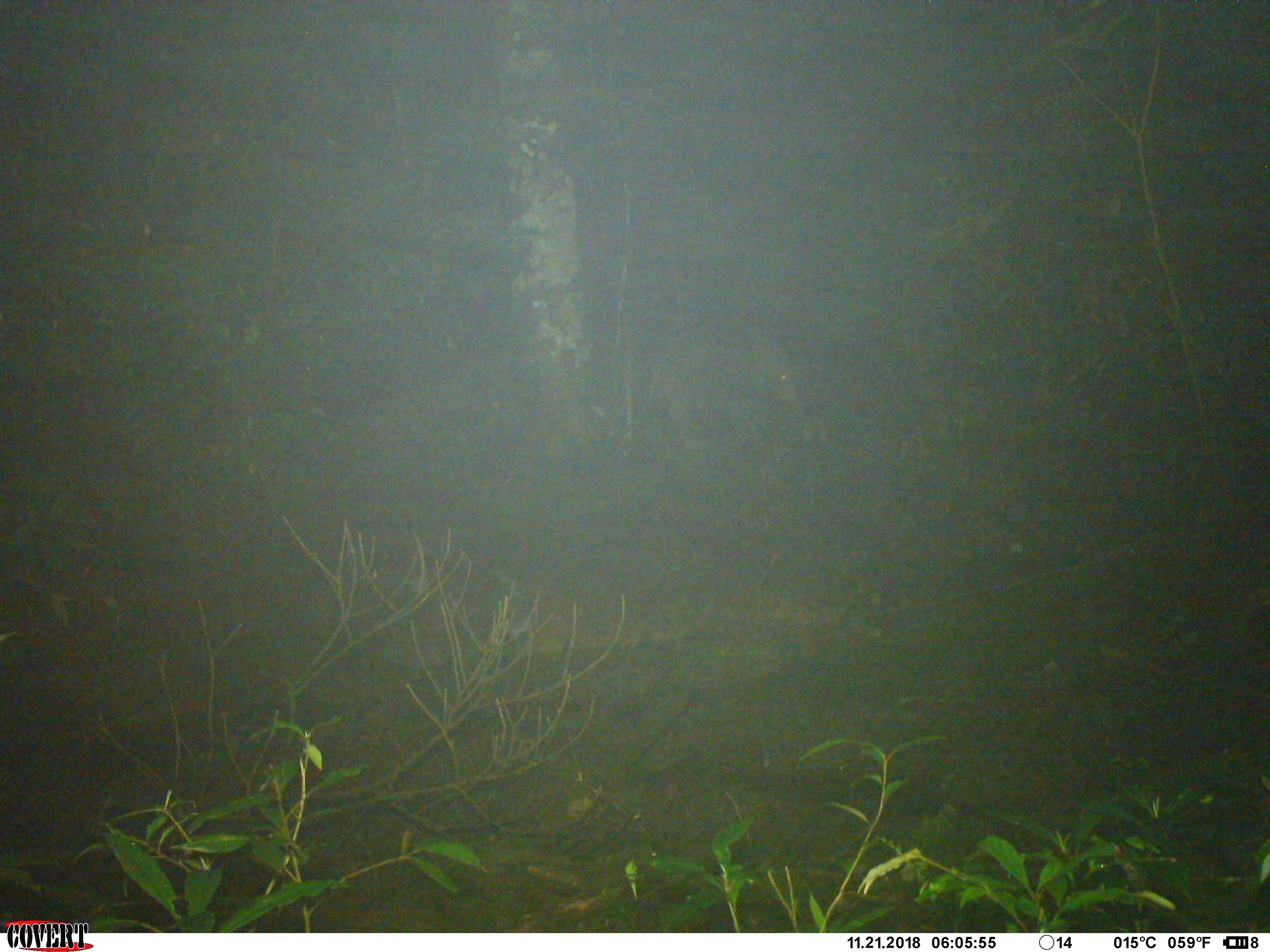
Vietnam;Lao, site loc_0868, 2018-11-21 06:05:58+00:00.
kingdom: Animalia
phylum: Chordata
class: Mammalia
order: Artiodactyla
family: Suidae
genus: Sus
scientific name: Sus scrofa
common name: eurasian wild pig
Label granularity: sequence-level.